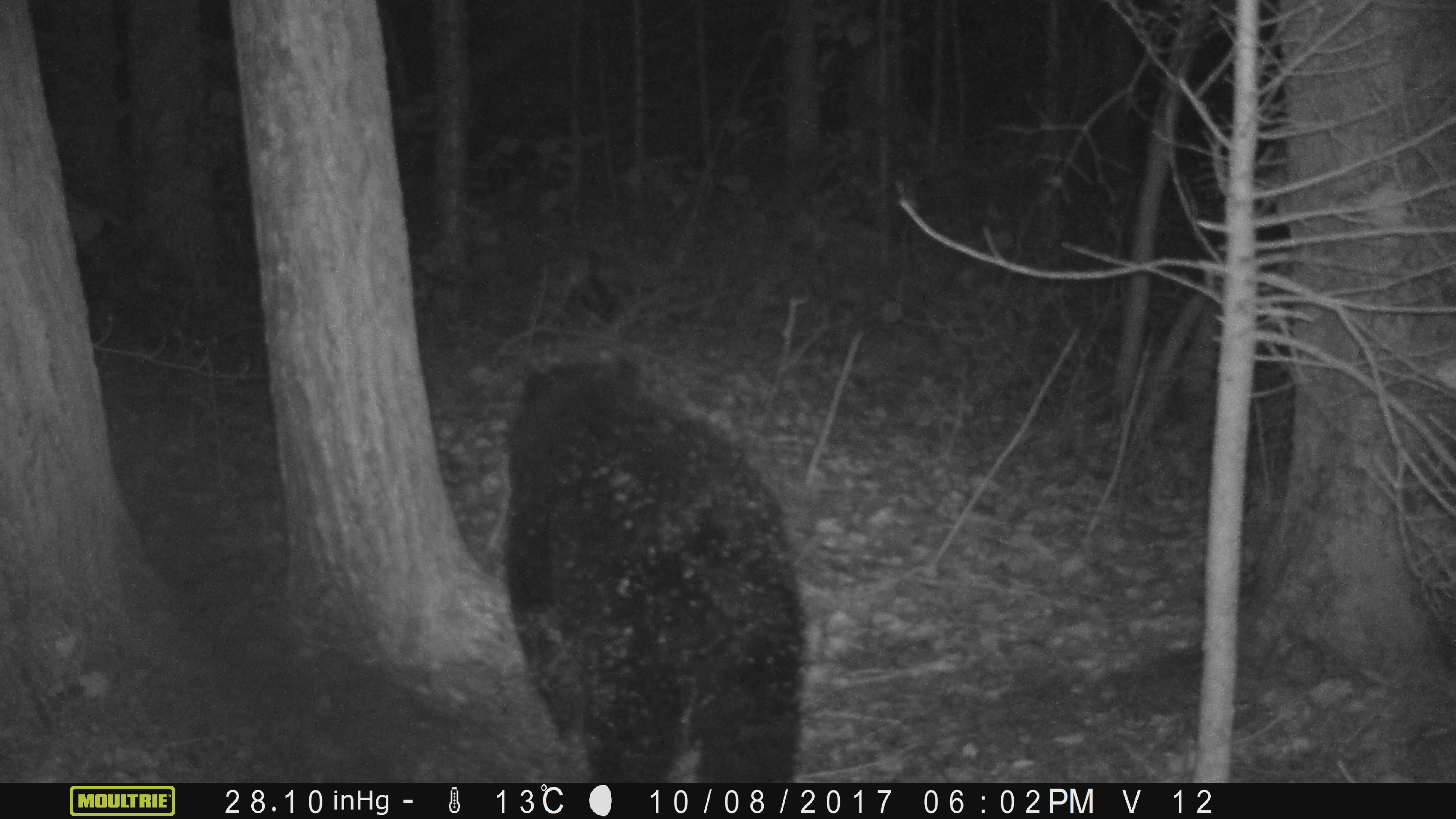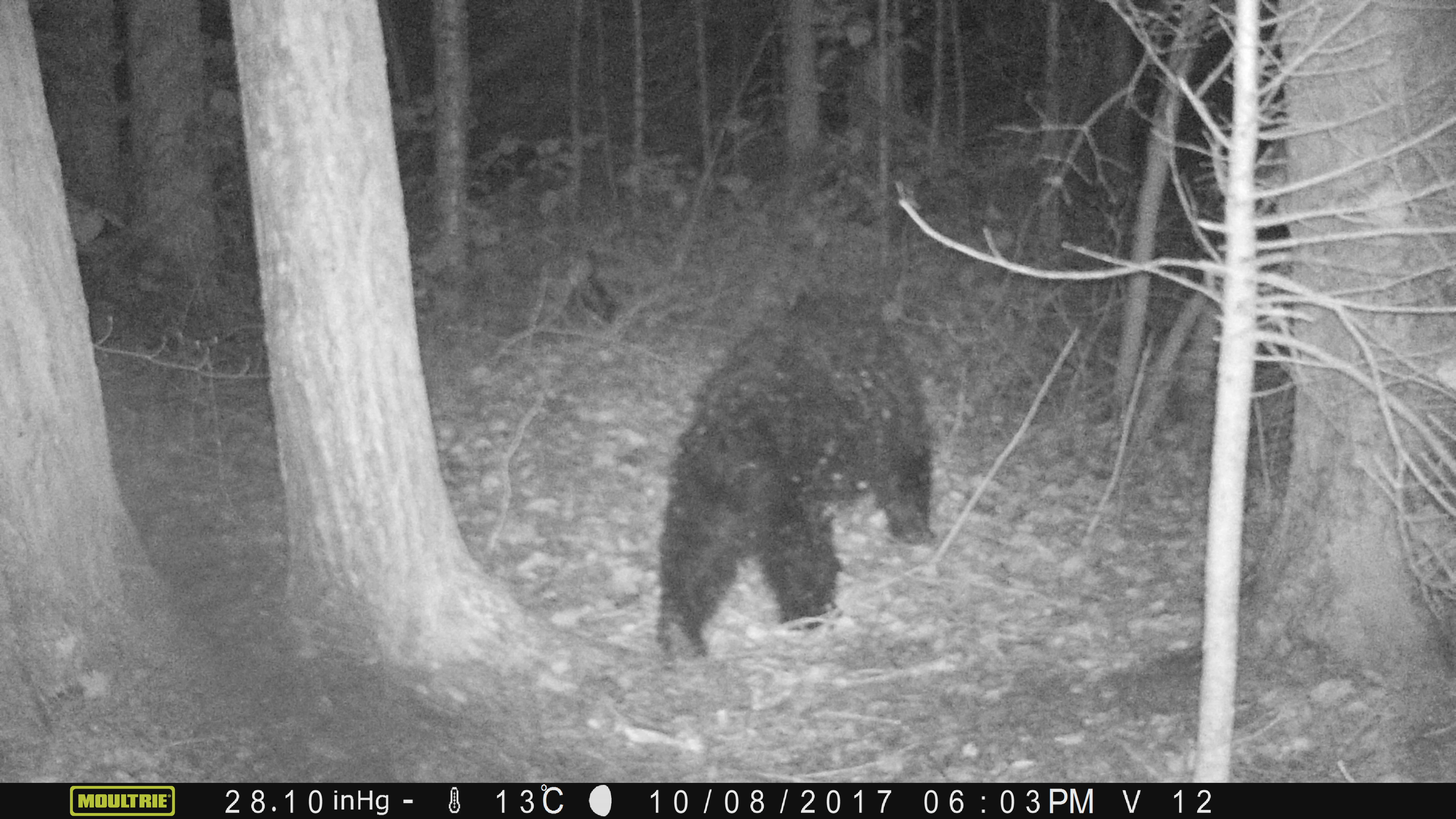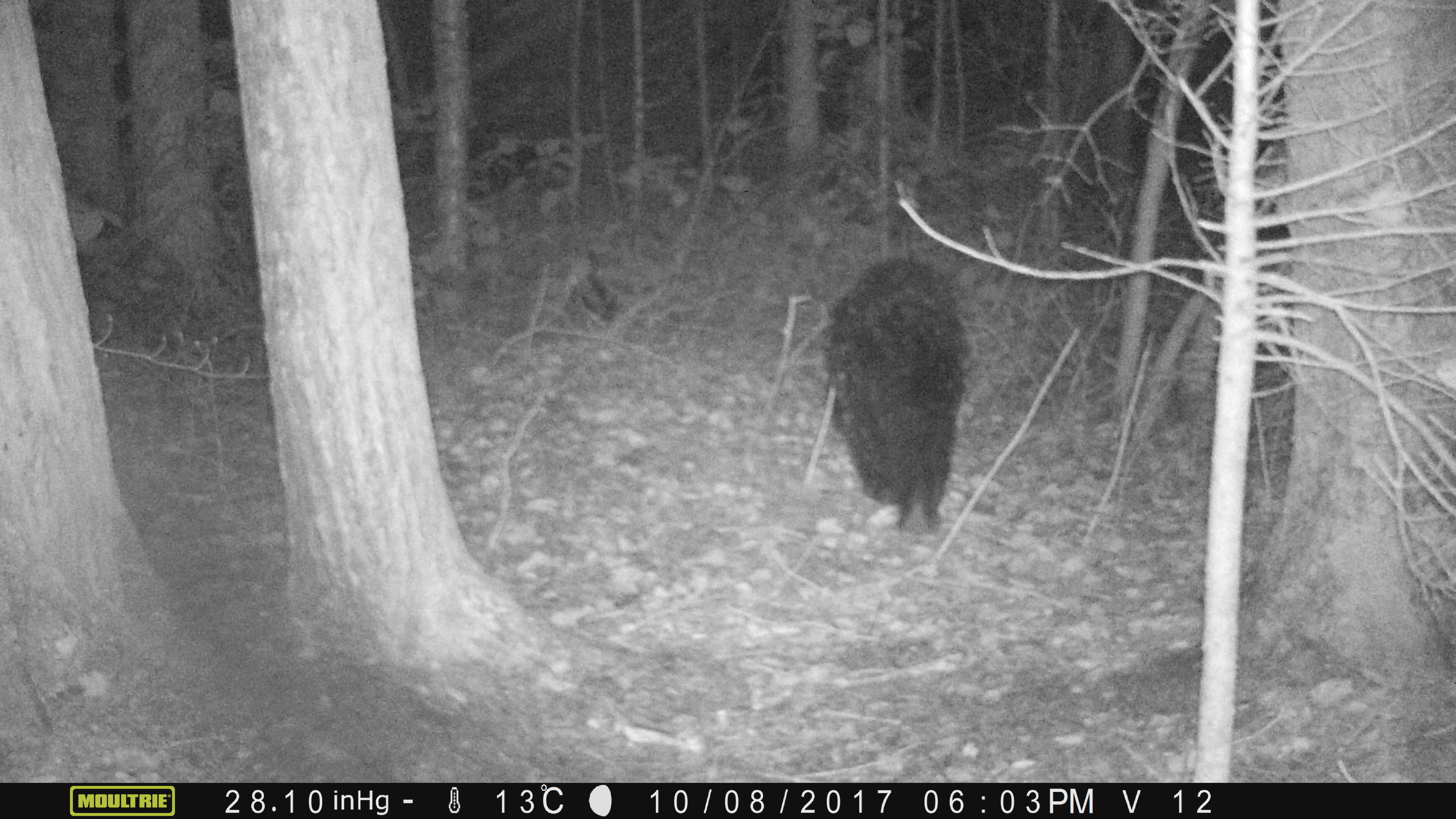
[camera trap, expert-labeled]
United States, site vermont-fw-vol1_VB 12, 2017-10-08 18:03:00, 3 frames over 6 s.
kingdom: Animalia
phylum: Chordata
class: Mammalia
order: Carnivora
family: Ursidae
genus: Ursus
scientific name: Ursus americanus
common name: black bear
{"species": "black bear (Ursus americanus)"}